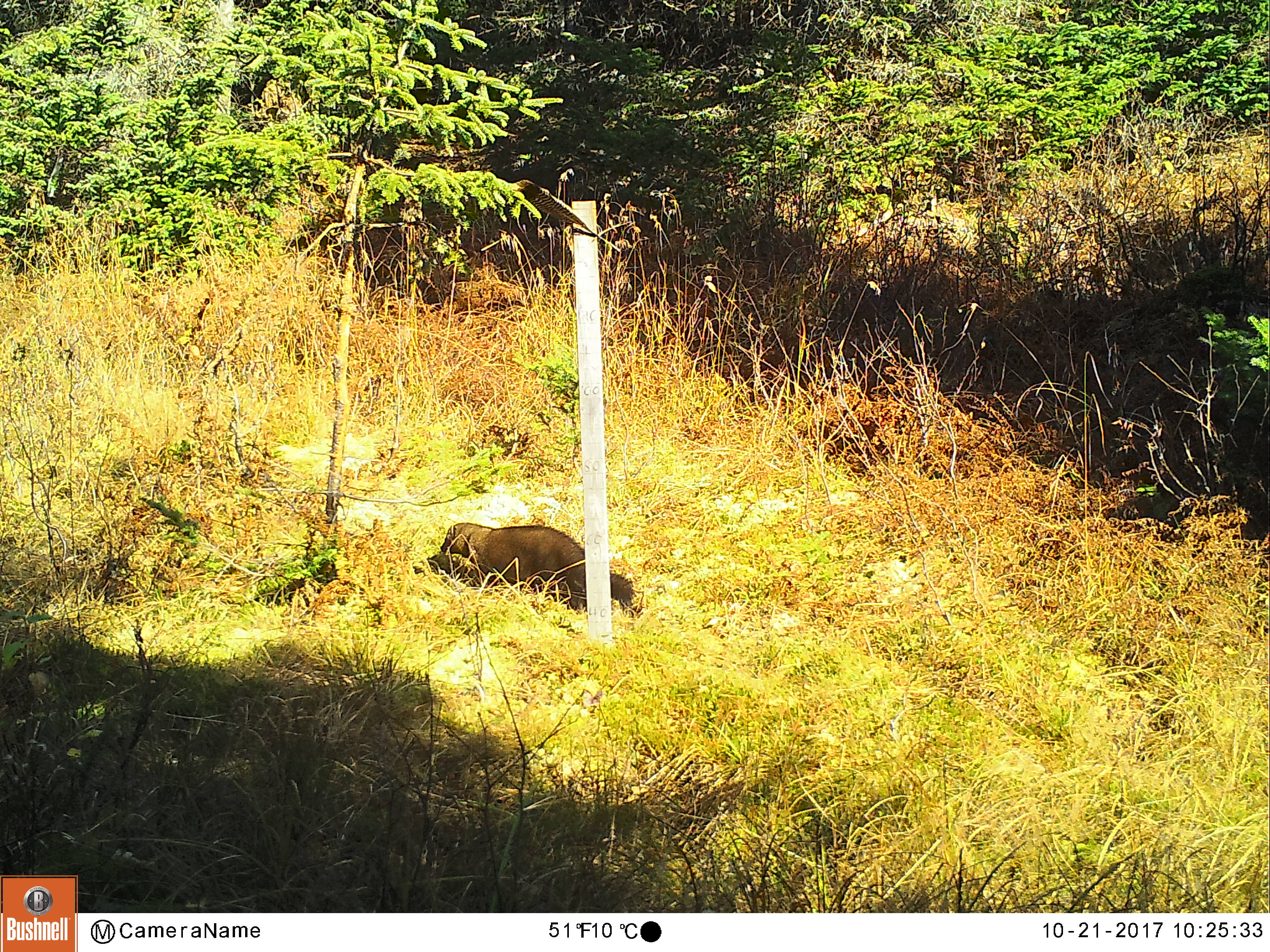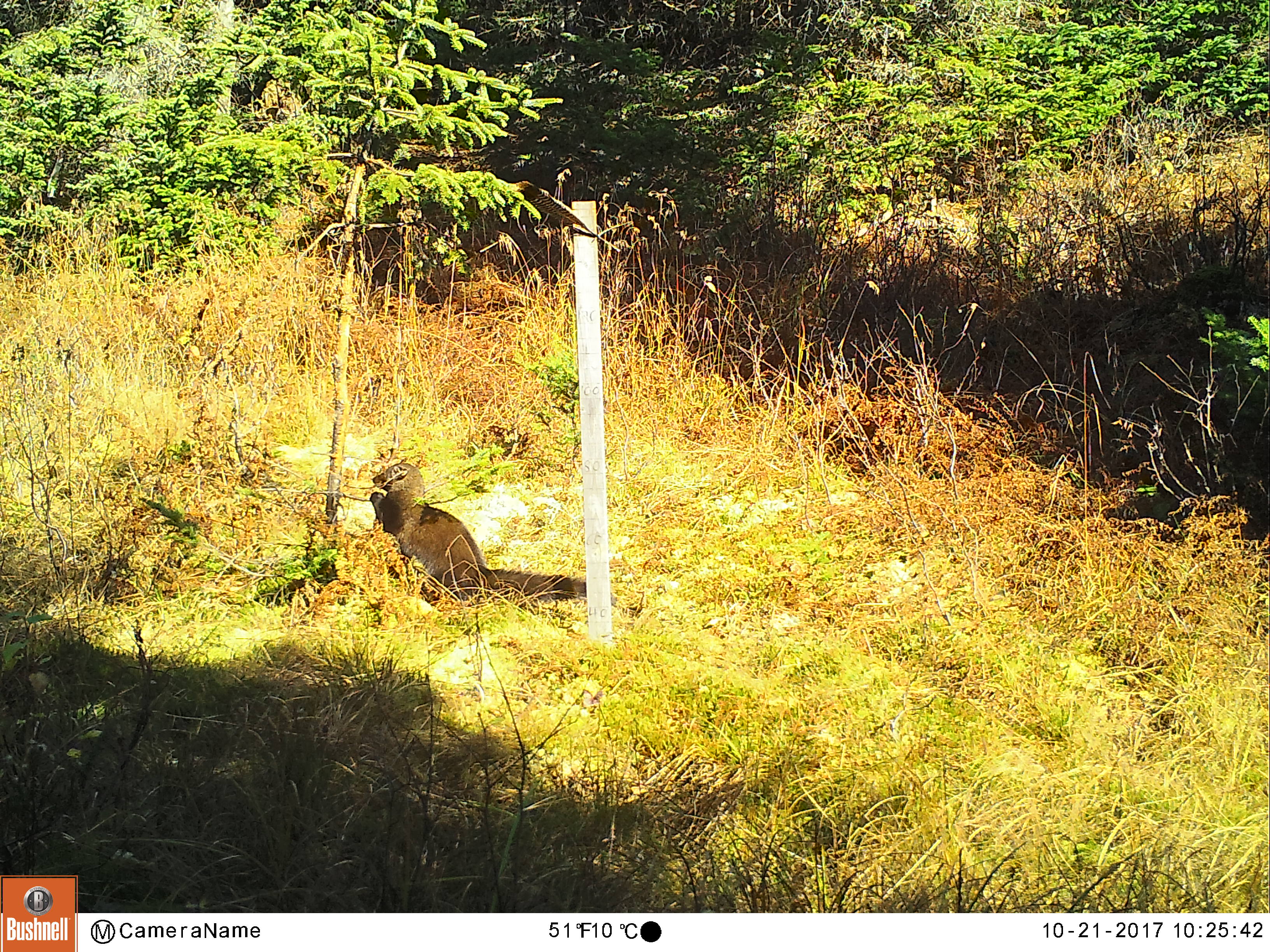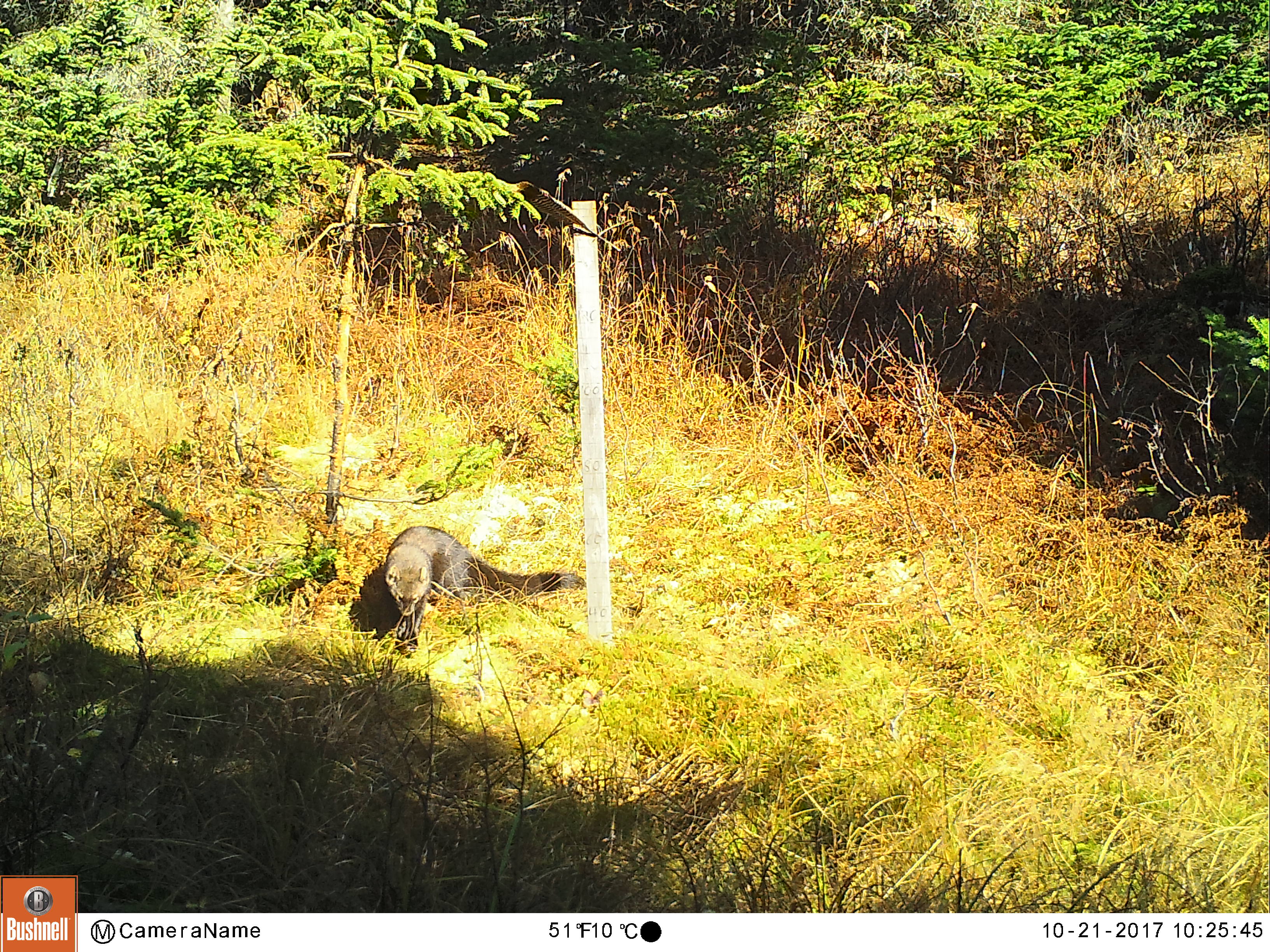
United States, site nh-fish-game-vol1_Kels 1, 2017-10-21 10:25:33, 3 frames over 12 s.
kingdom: Animalia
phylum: Chordata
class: Mammalia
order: Carnivora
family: Mustelidae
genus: Pekania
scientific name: Pekania pennanti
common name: fisher